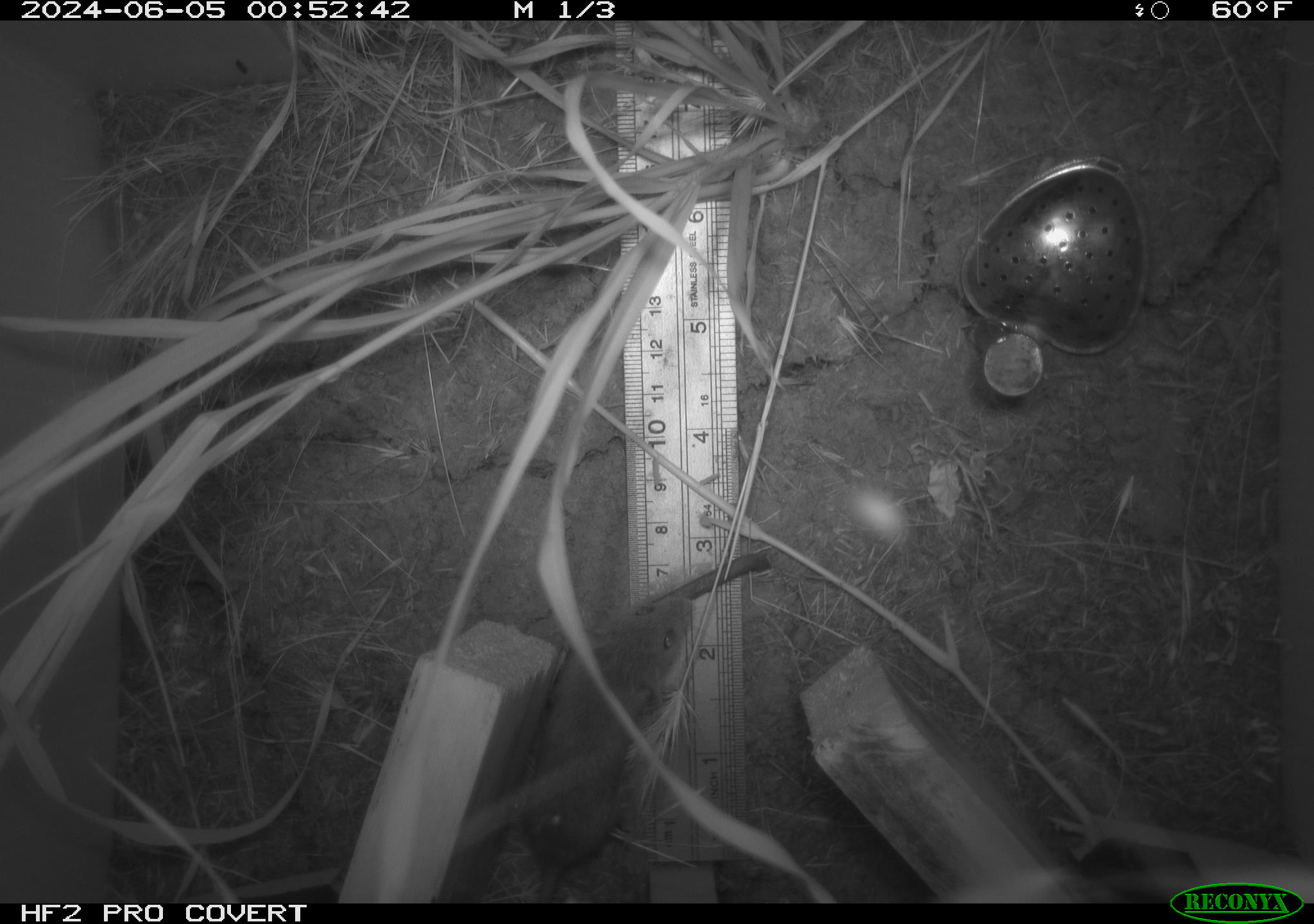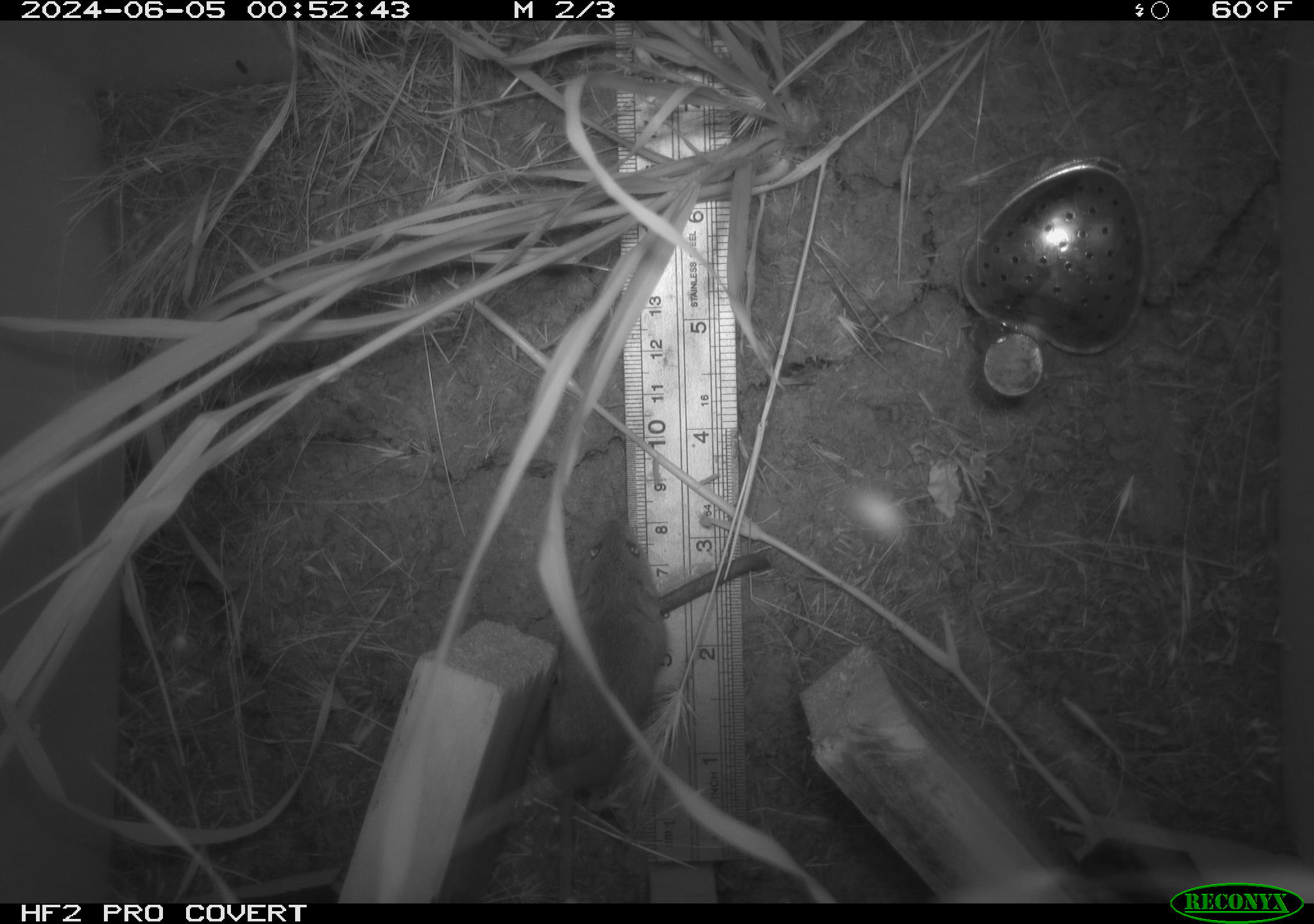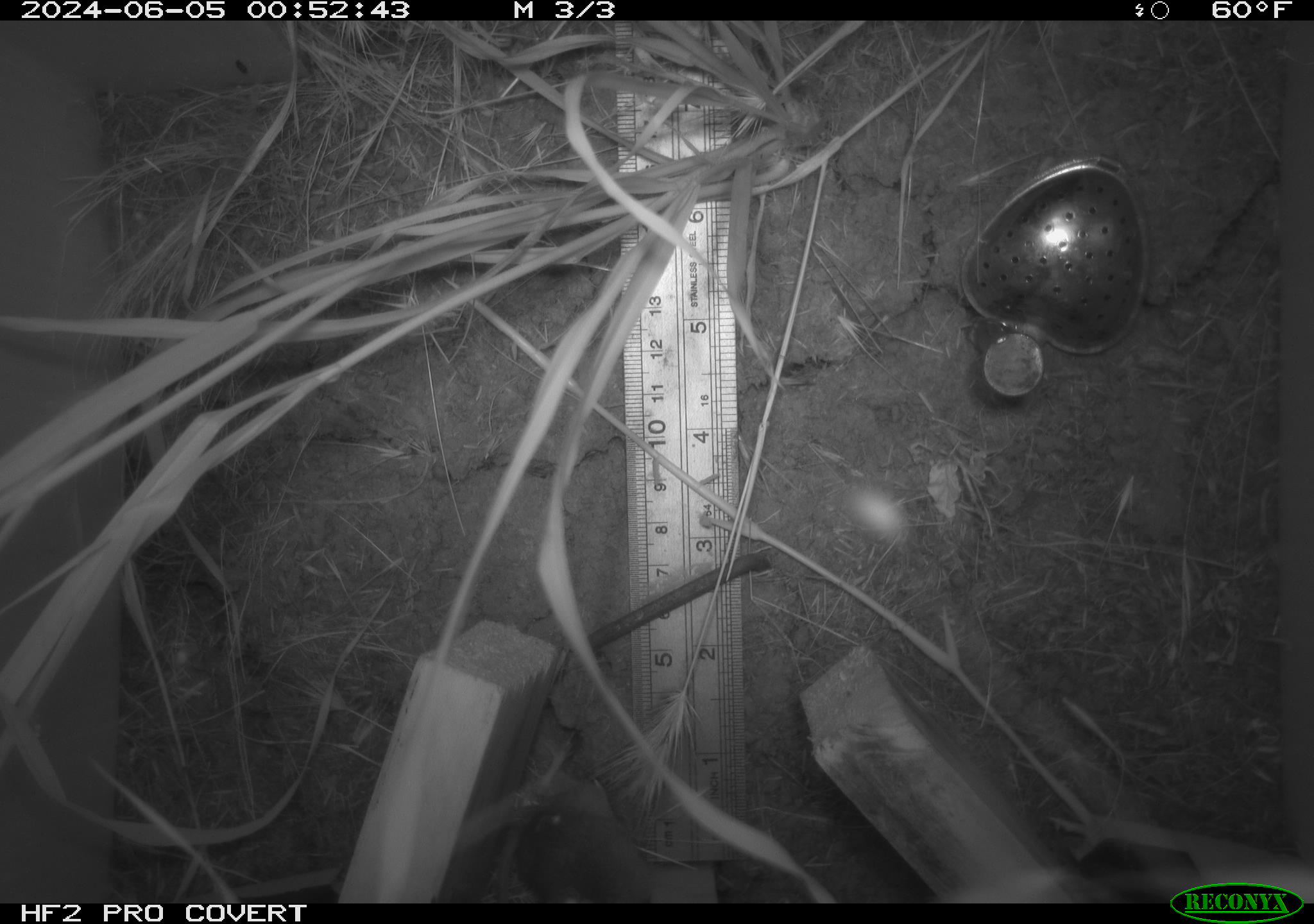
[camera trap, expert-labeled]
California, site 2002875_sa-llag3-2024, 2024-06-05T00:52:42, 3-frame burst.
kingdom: Animalia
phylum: Chordata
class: Mammalia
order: Rodentia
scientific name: Rodentia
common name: rodent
Rodent (Rodentia).